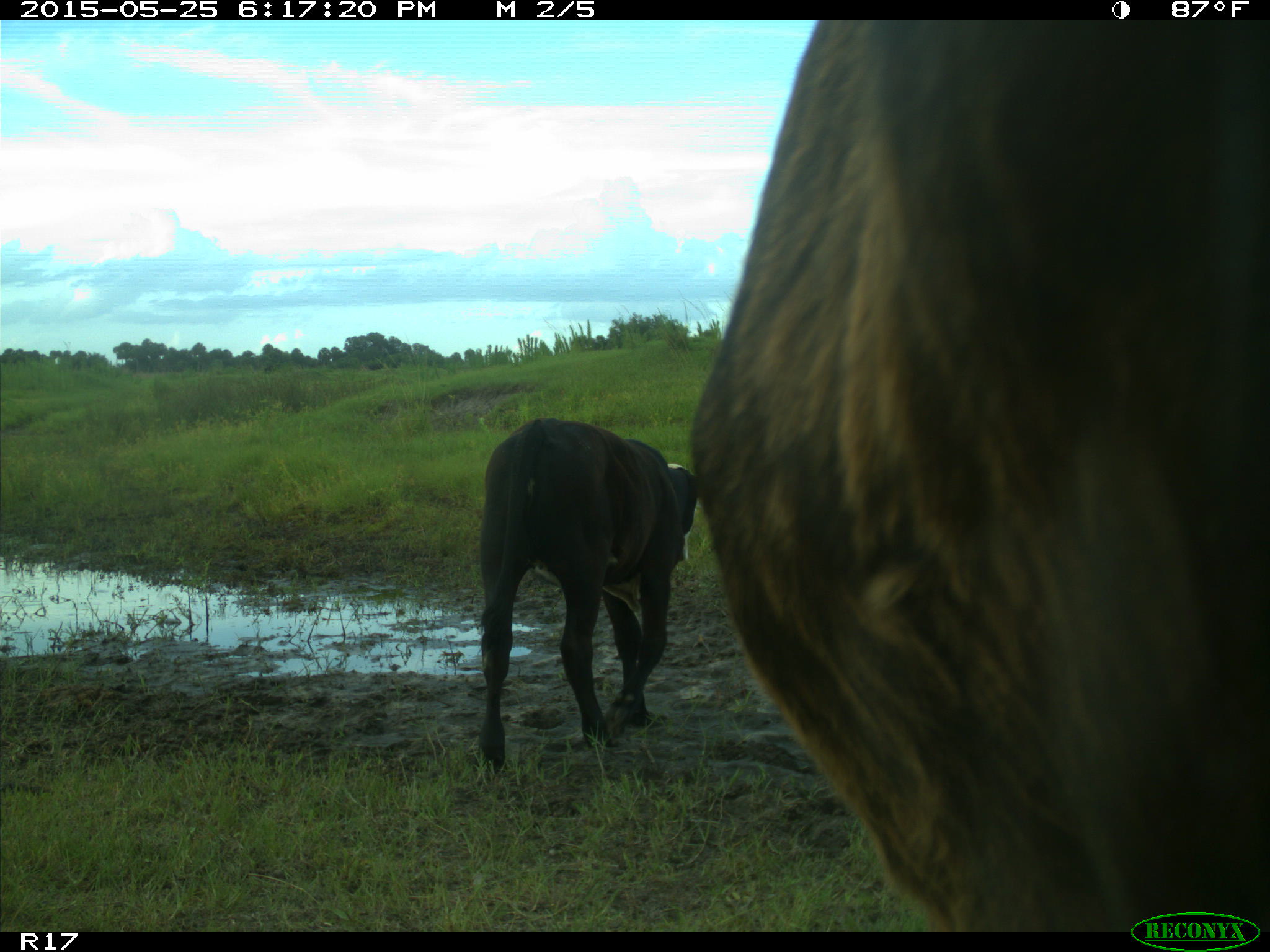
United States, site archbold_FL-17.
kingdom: Animalia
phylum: Chordata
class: Mammalia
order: Artiodactyla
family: Bovidae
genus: Bos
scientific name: Bos taurus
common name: domestic cow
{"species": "Bos taurus (domestic cow)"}